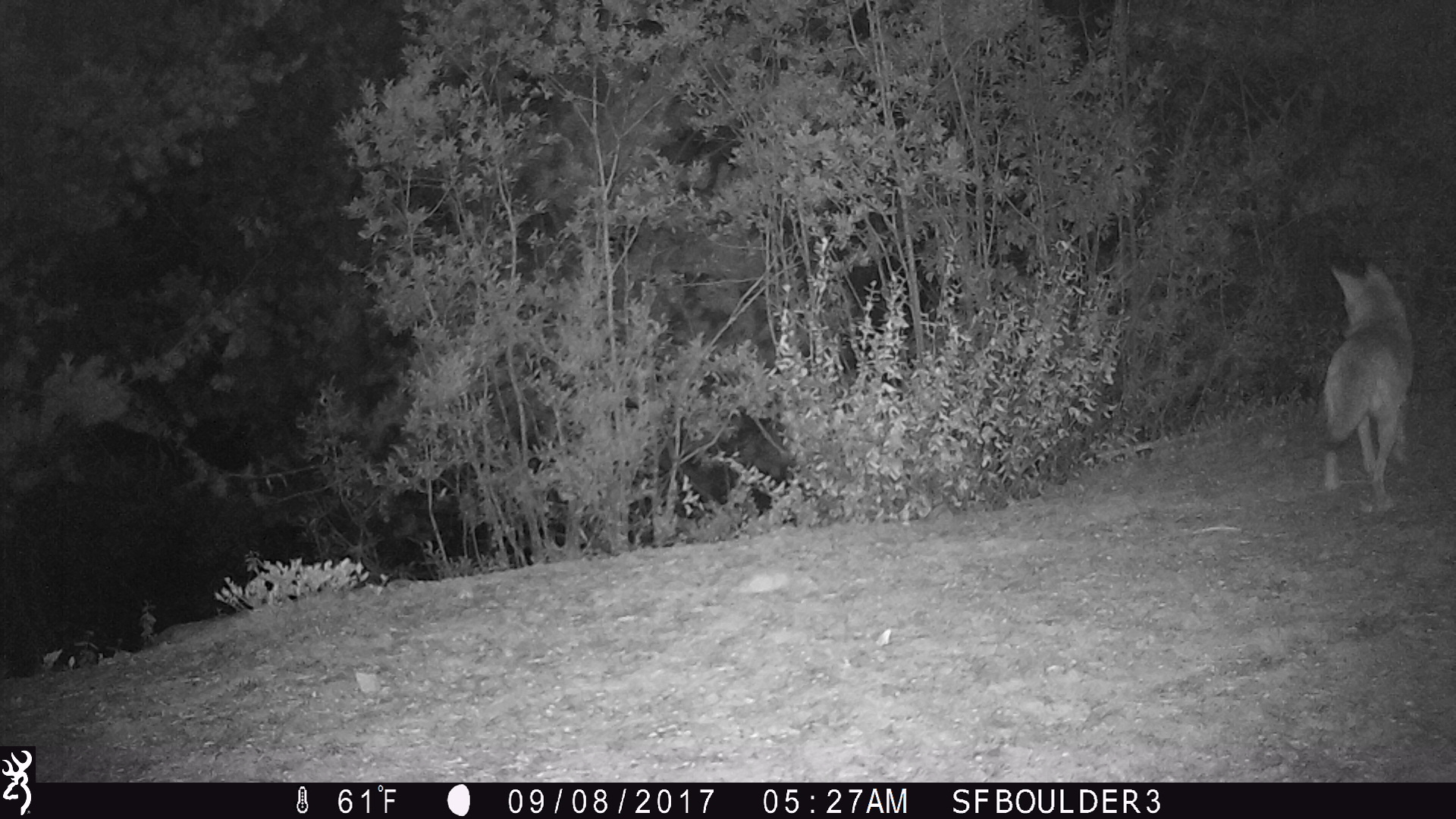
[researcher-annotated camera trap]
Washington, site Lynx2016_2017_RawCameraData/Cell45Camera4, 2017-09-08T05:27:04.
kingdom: Animalia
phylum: Chordata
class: Mammalia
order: Carnivora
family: Canidae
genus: Canis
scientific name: Canis latrans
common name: coyote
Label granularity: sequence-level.